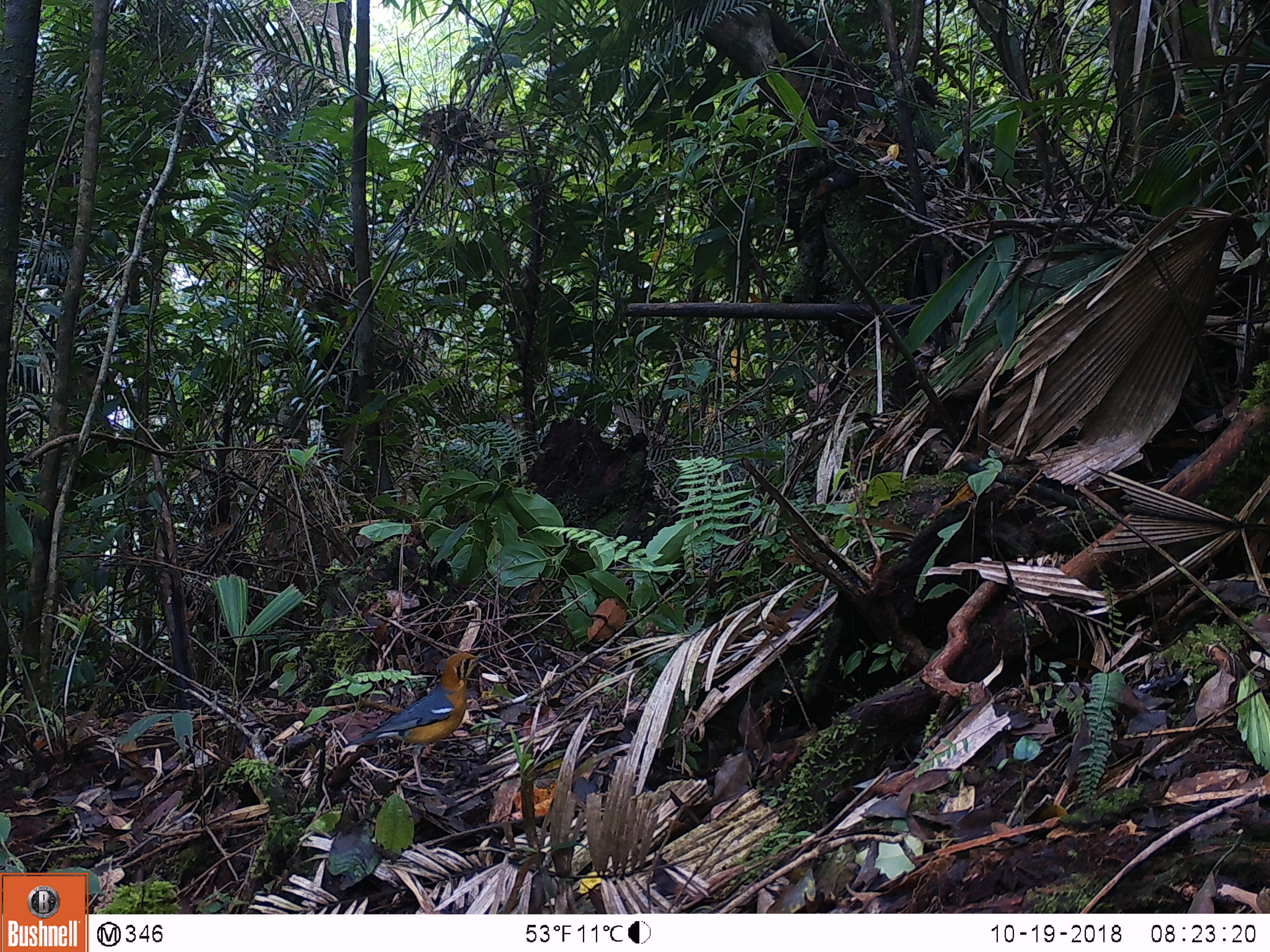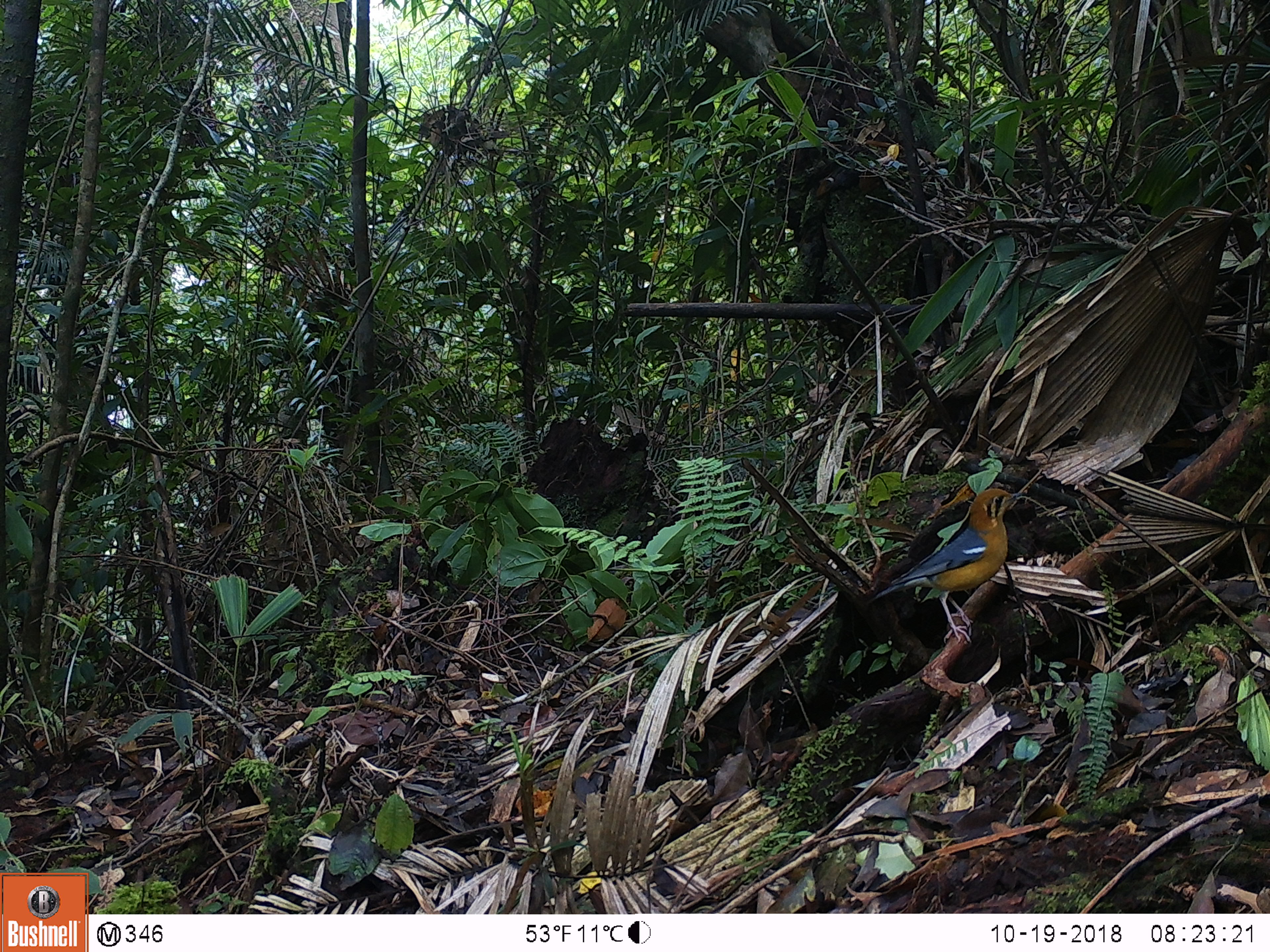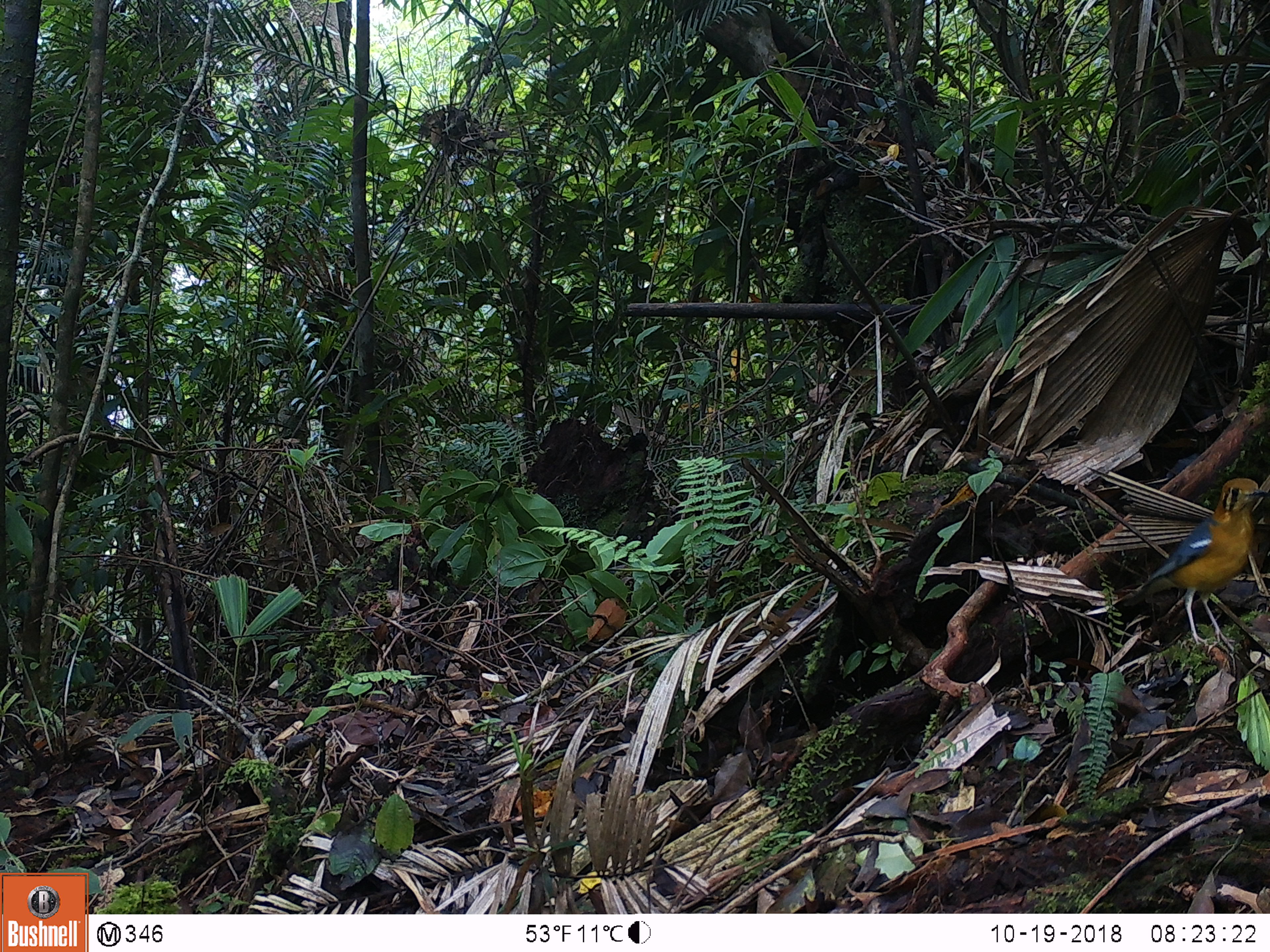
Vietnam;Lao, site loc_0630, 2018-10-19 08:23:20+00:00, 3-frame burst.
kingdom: Animalia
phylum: Chordata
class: Aves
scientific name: Aves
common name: bird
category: unidentified bird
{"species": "unidentified bird (bird) (Aves)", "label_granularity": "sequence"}